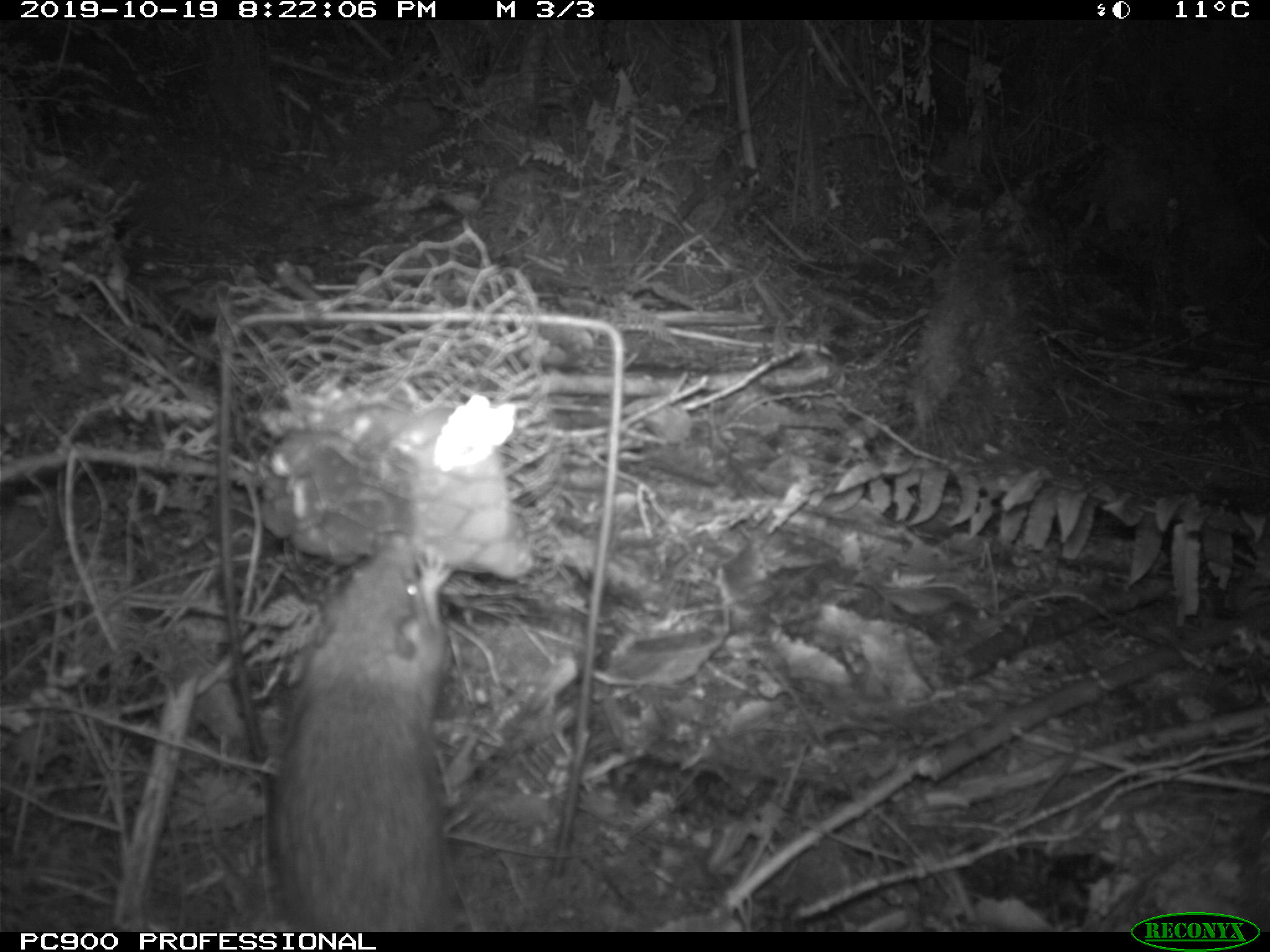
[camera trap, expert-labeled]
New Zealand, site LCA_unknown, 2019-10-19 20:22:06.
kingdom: Animalia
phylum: Chordata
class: Mammalia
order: Rodentia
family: Muridae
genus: Rattus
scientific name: Rattus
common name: rat